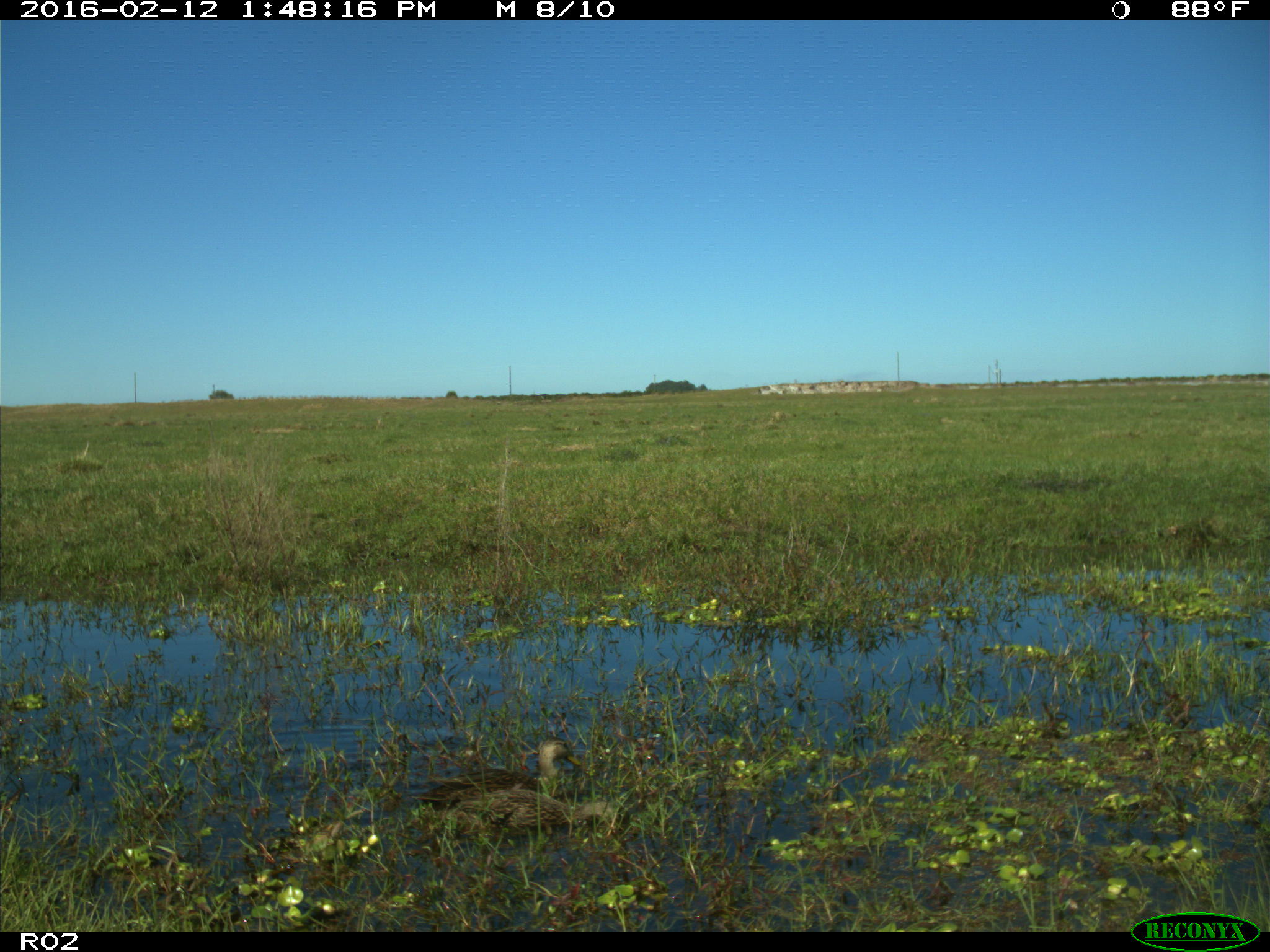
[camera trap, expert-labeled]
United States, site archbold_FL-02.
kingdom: Animalia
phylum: Chordata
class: Aves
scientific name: Aves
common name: birds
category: unidentified bird